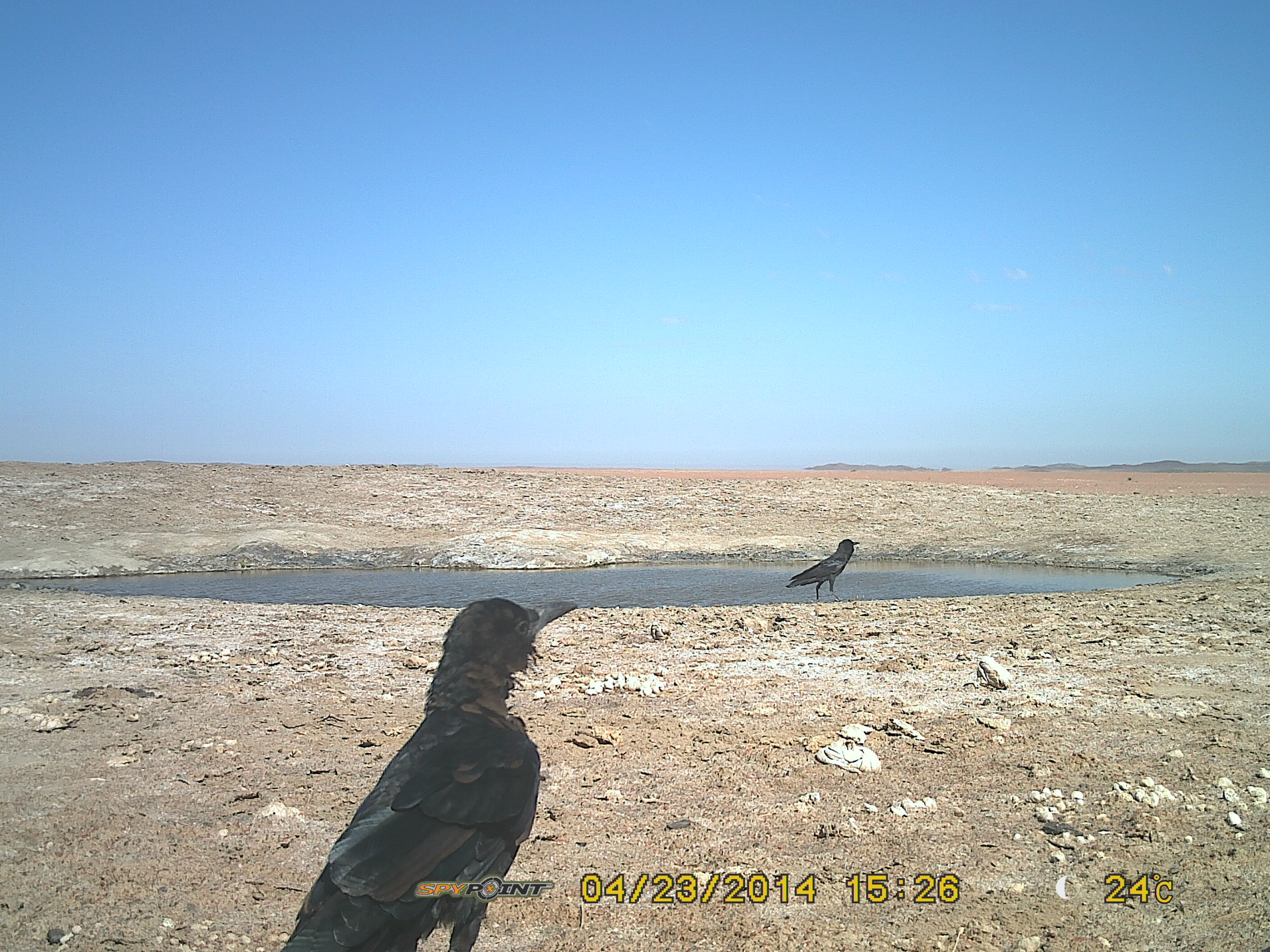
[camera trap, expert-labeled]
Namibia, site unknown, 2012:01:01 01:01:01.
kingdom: Animalia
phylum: Chordata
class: Aves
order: Passeriformes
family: Corvidae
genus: Corvus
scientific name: Corvus capensis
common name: cape crow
Corvus capensis (cape crow).